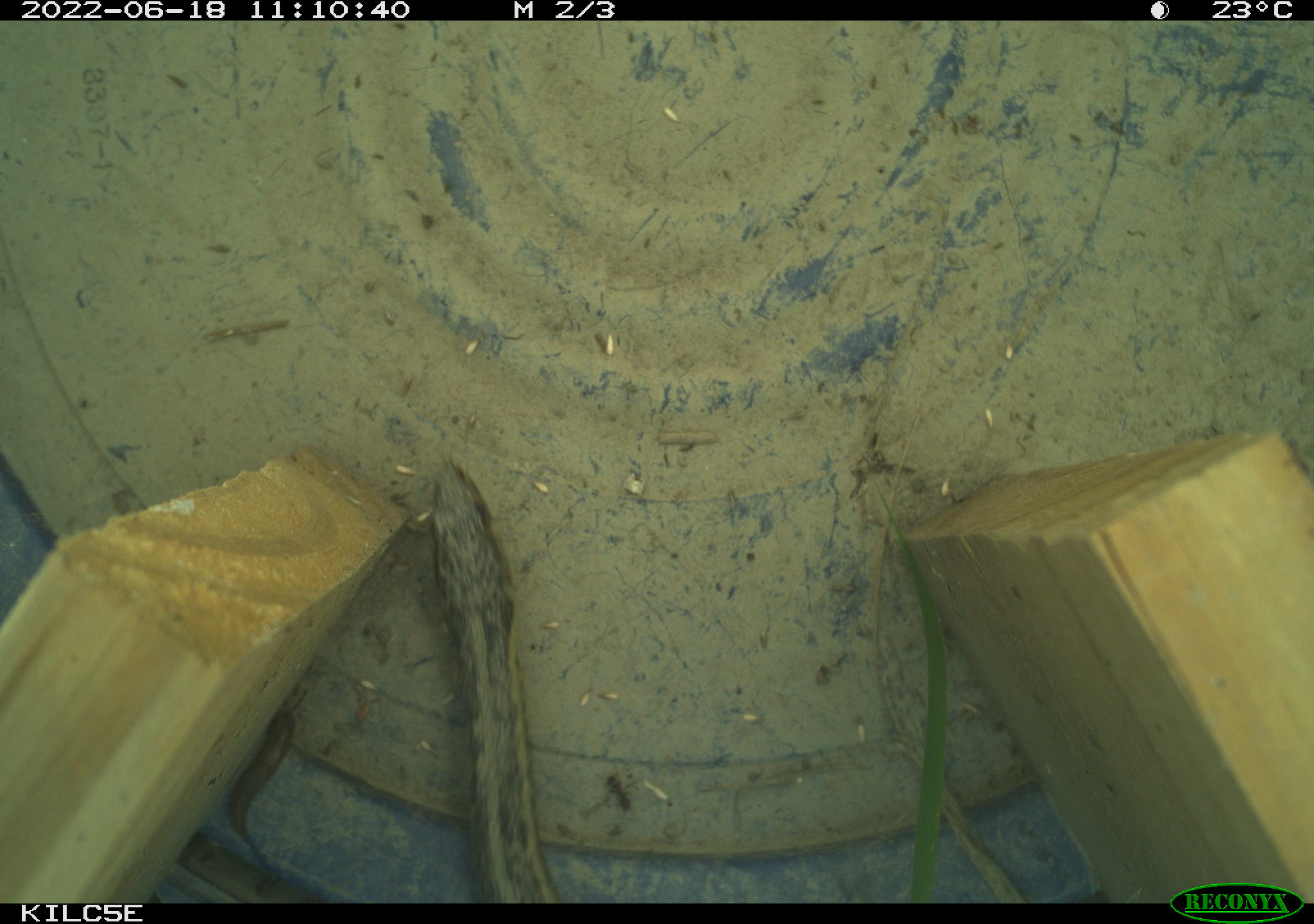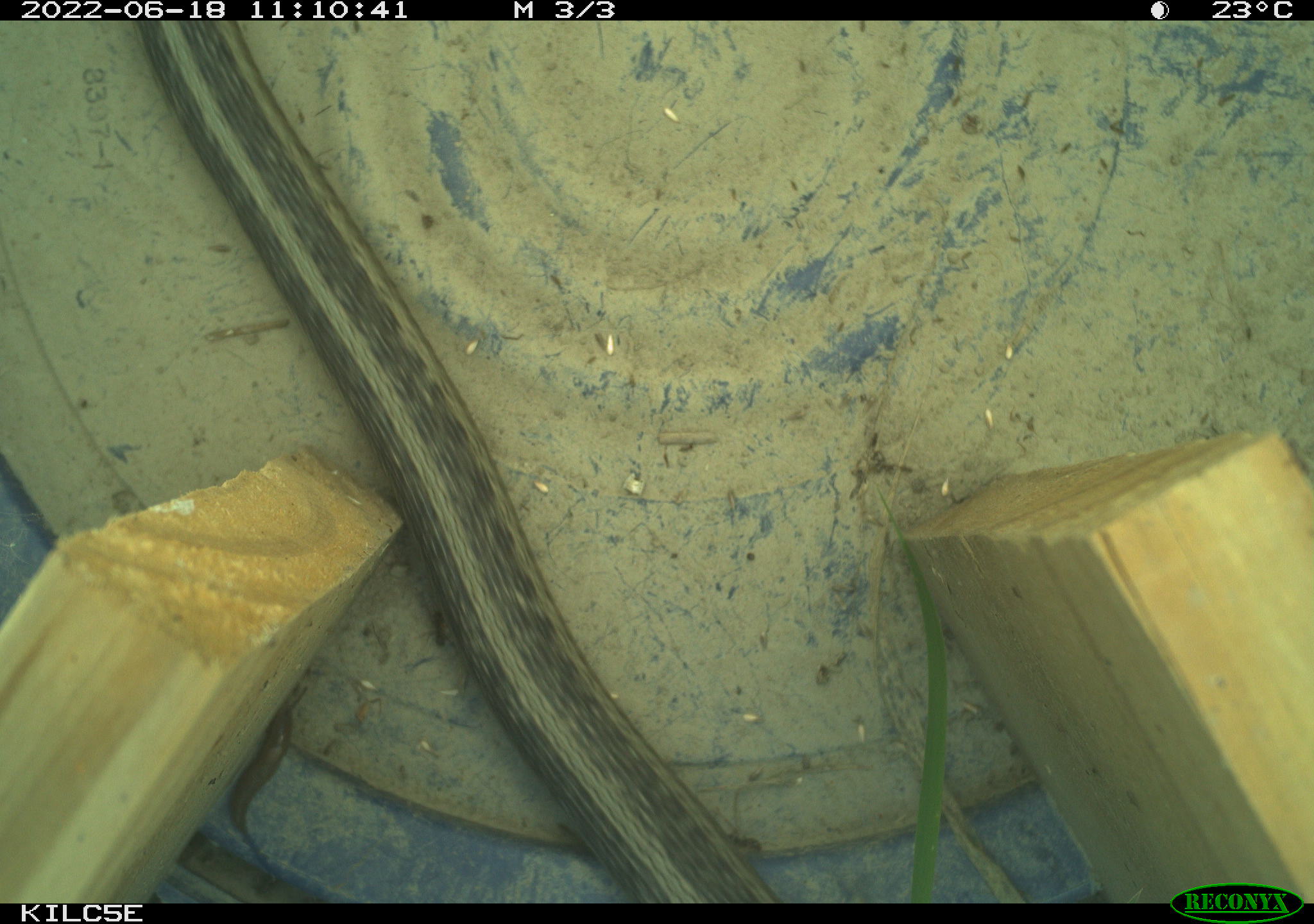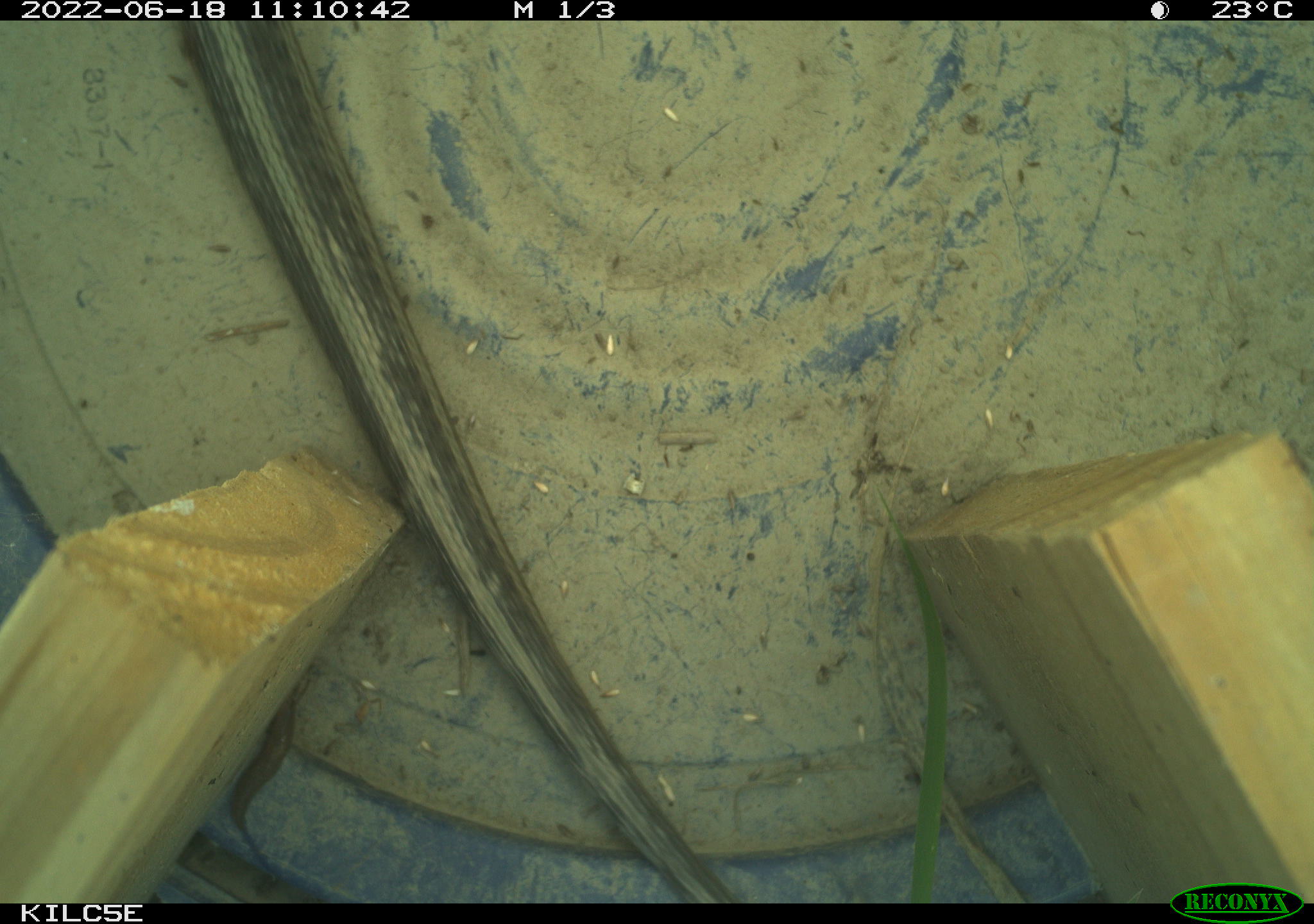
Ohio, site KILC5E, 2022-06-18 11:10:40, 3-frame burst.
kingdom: Animalia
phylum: Chordata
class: Reptilia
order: Squamata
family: Colubridae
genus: Thamnophis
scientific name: Thamnophis sirtalis sirtalis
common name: eastern gartersnake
Eastern gartersnake (Thamnophis sirtalis sirtalis).